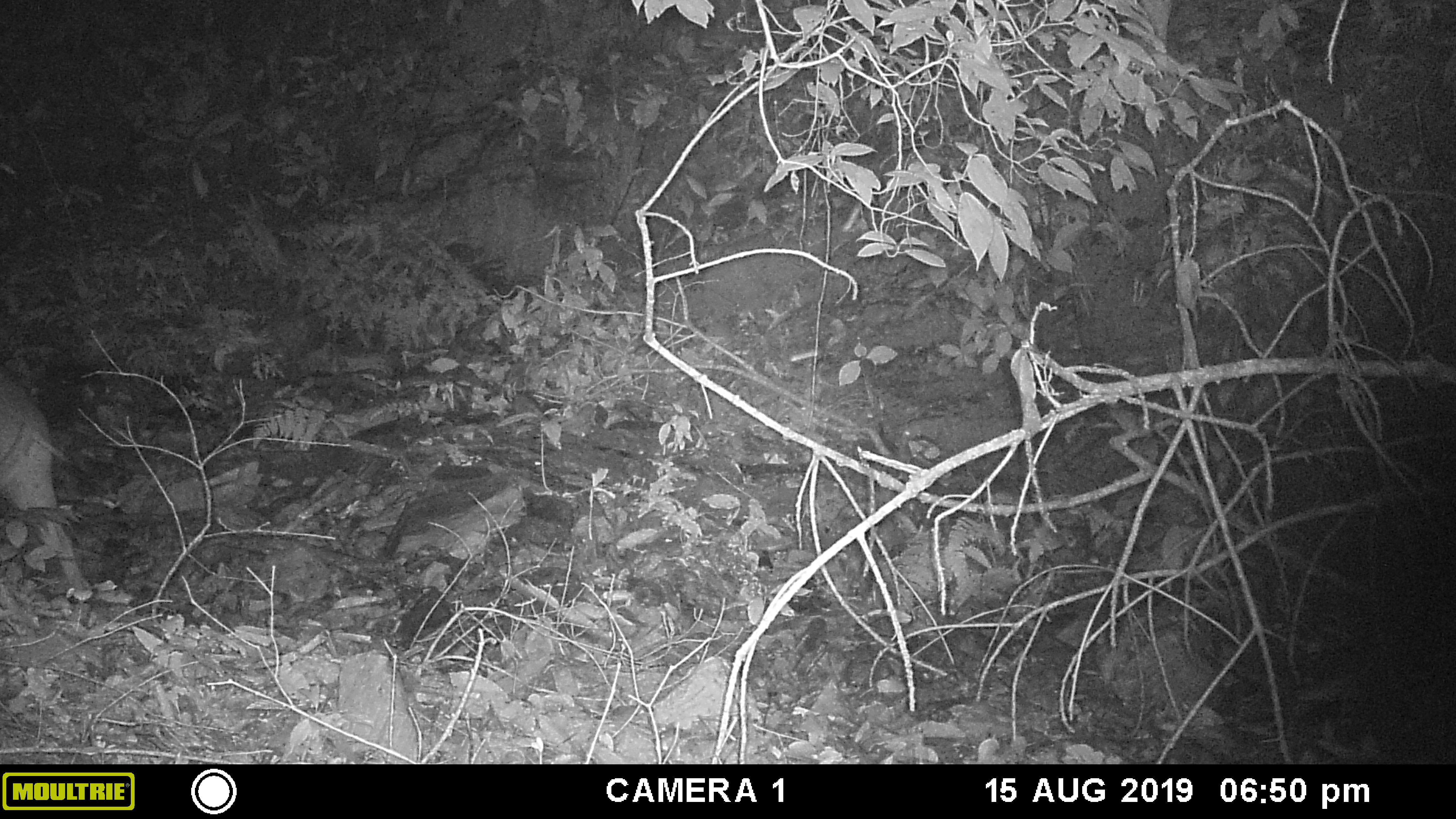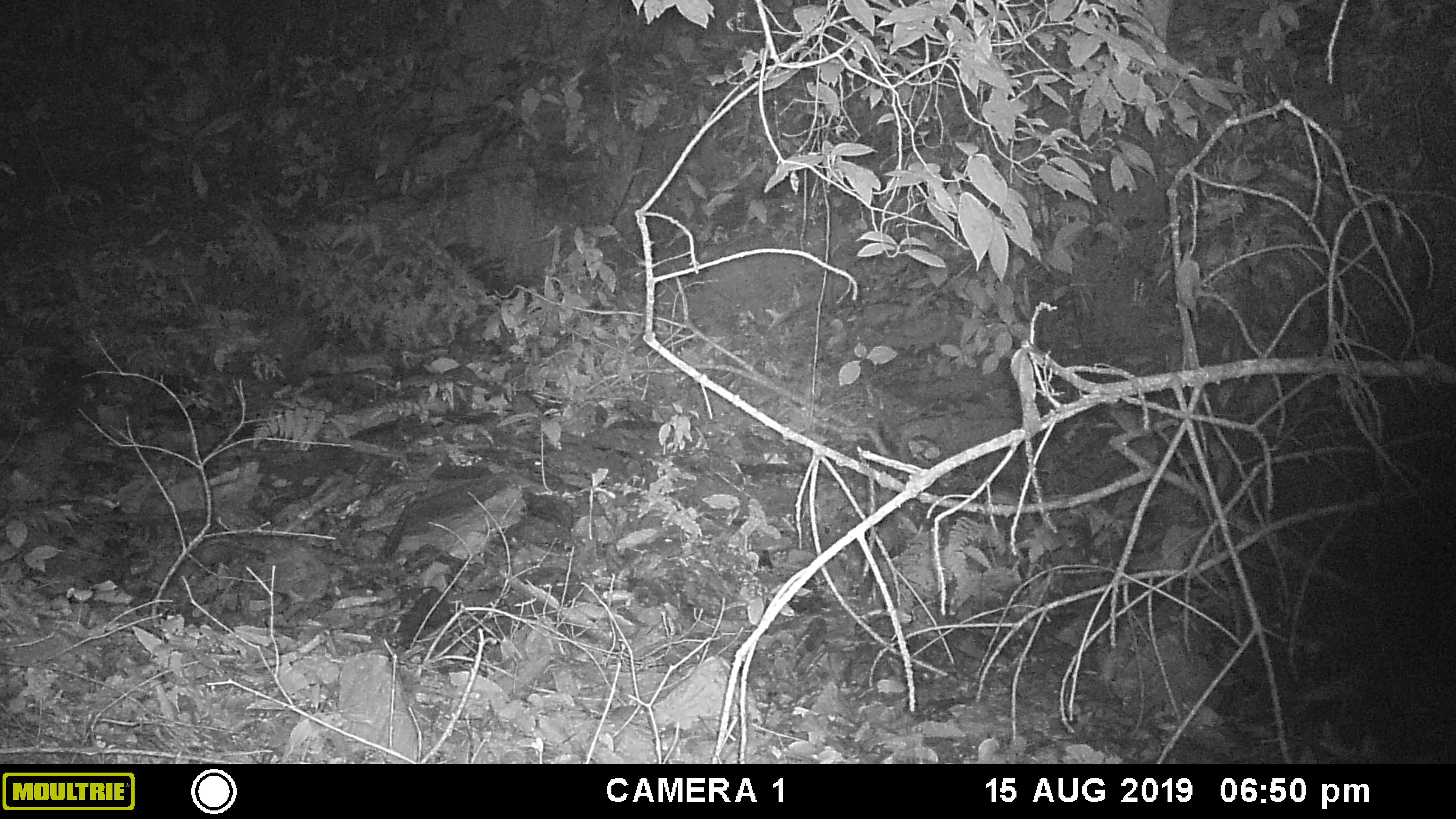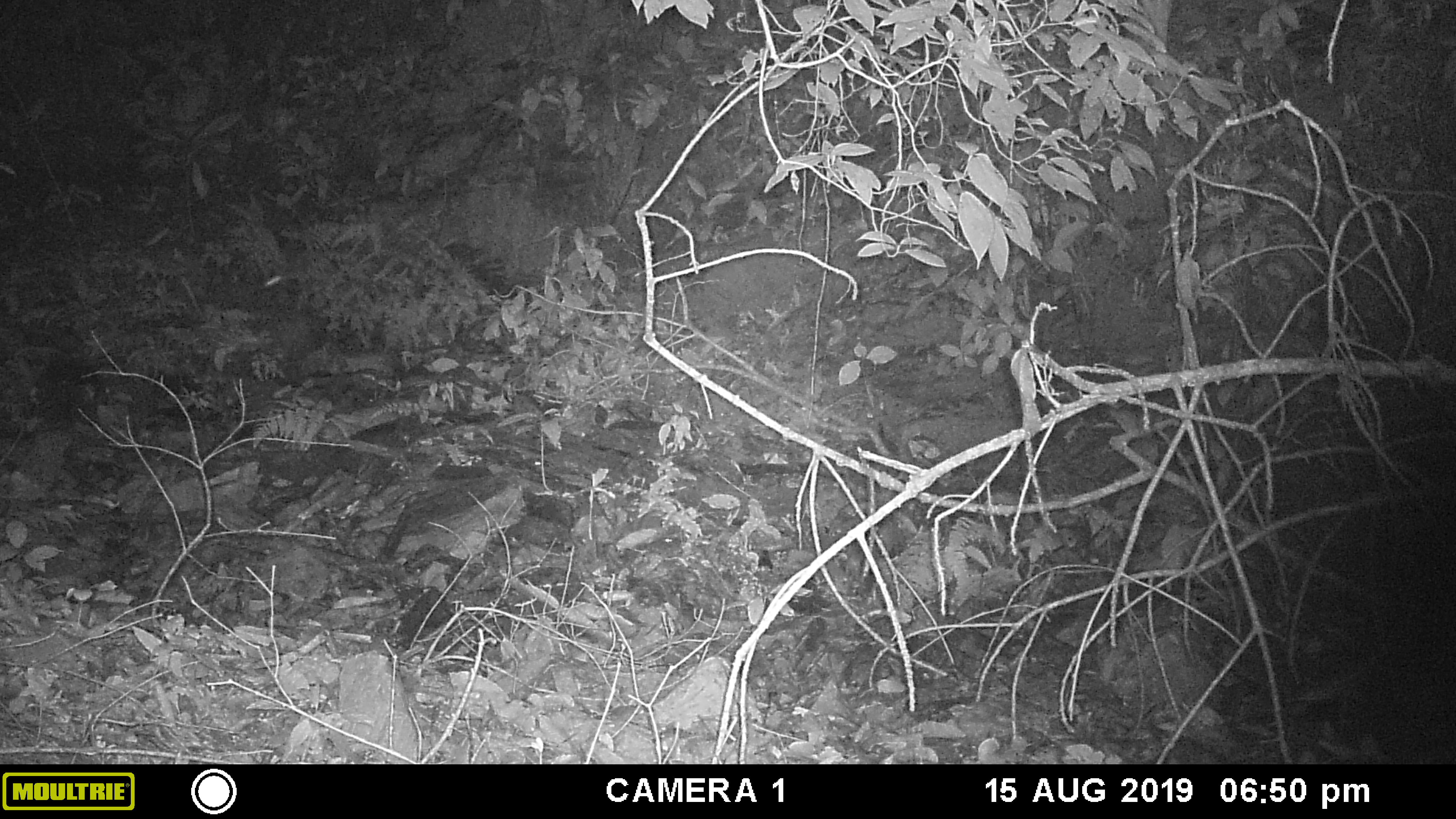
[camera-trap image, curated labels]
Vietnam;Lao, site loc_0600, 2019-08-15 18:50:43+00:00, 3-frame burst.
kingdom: Animalia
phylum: Chordata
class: Mammalia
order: Artiodactyla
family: Suidae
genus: Sus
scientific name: Sus scrofa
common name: eurasian wild pig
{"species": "eurasian wild pig (Sus scrofa)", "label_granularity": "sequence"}